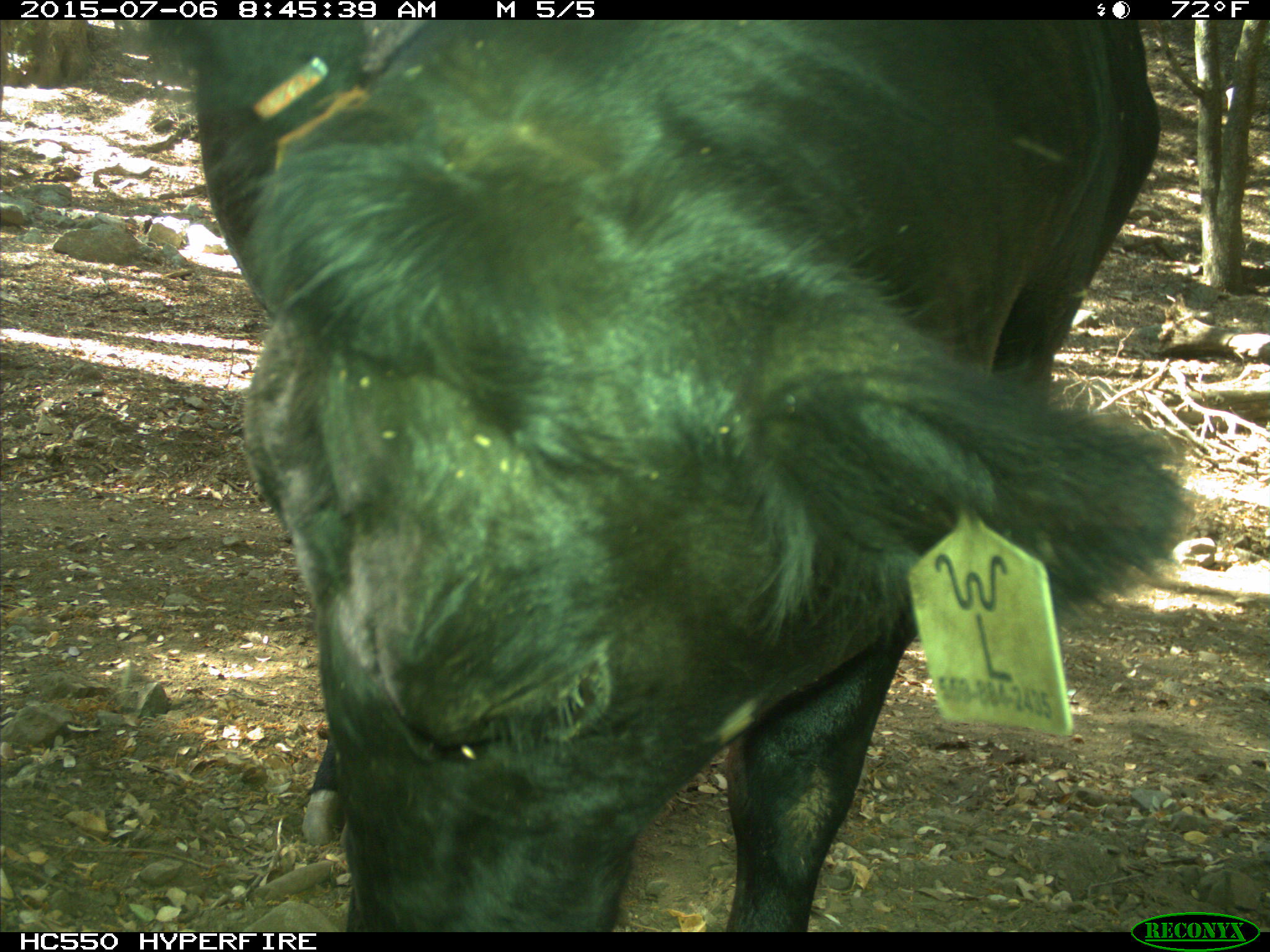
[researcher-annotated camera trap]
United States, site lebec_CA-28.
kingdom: Animalia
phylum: Chordata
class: Mammalia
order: Artiodactyla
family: Bovidae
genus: Bos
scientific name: Bos taurus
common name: domestic cow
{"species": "Bos taurus (domestic cow)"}